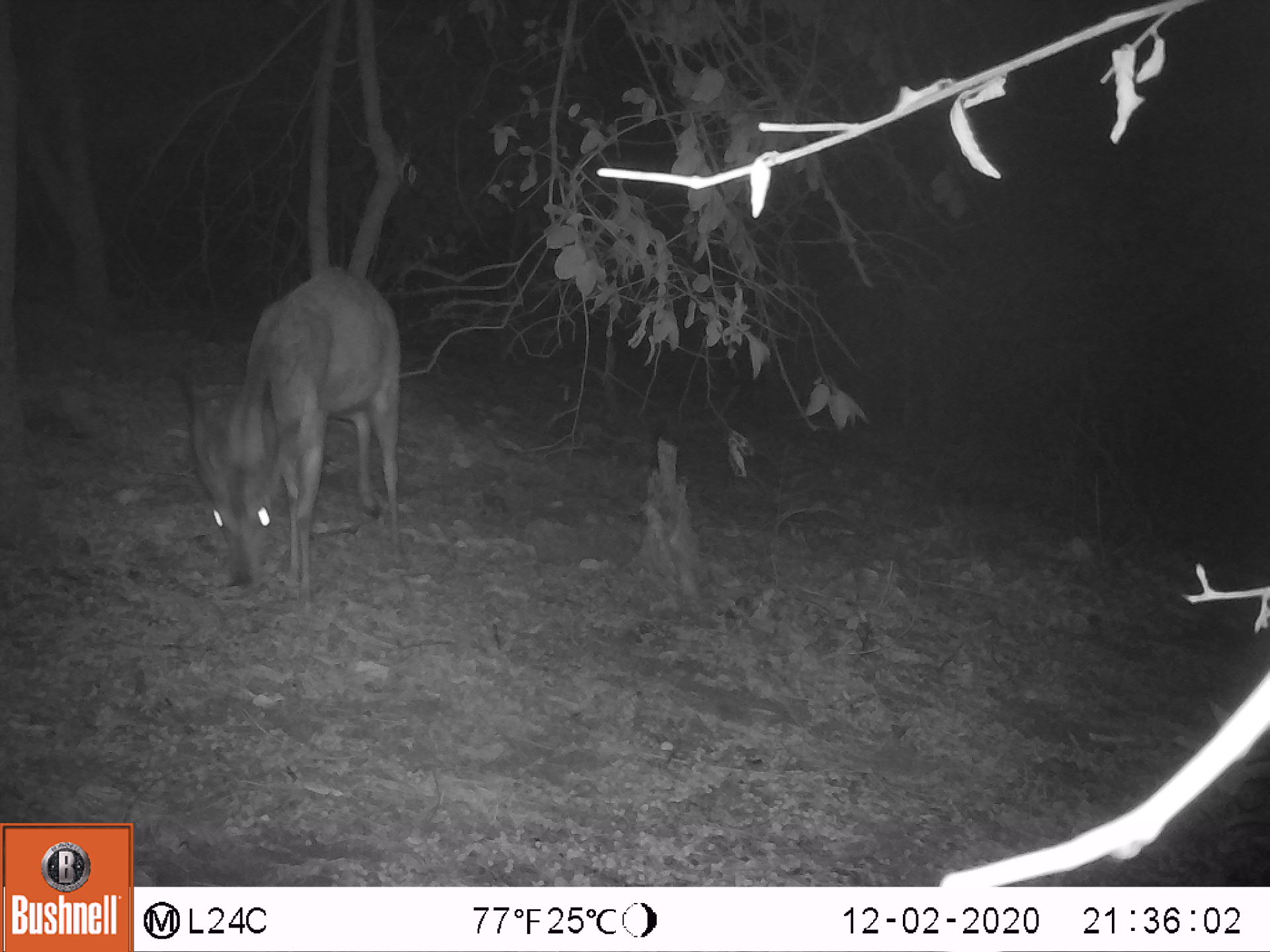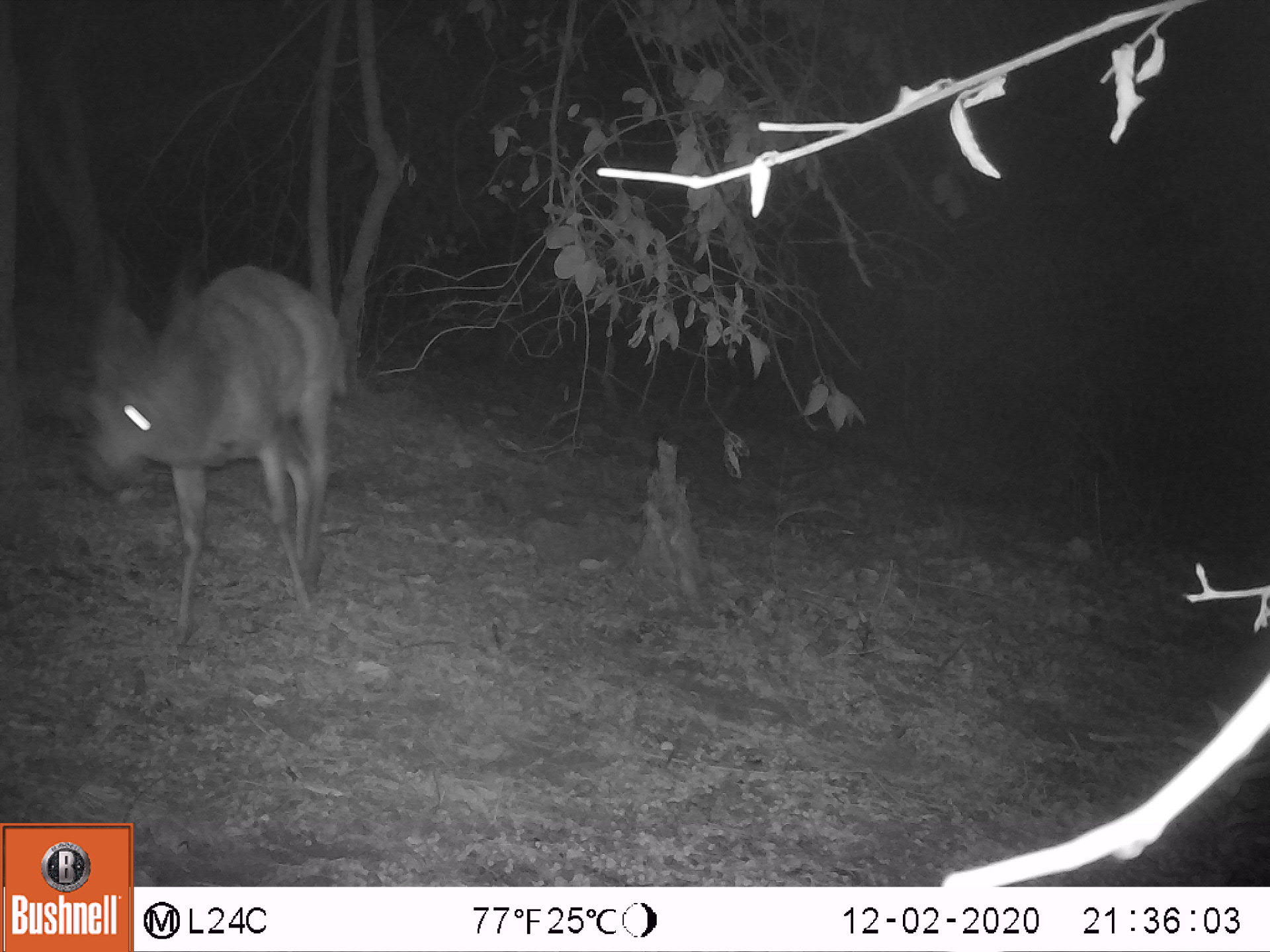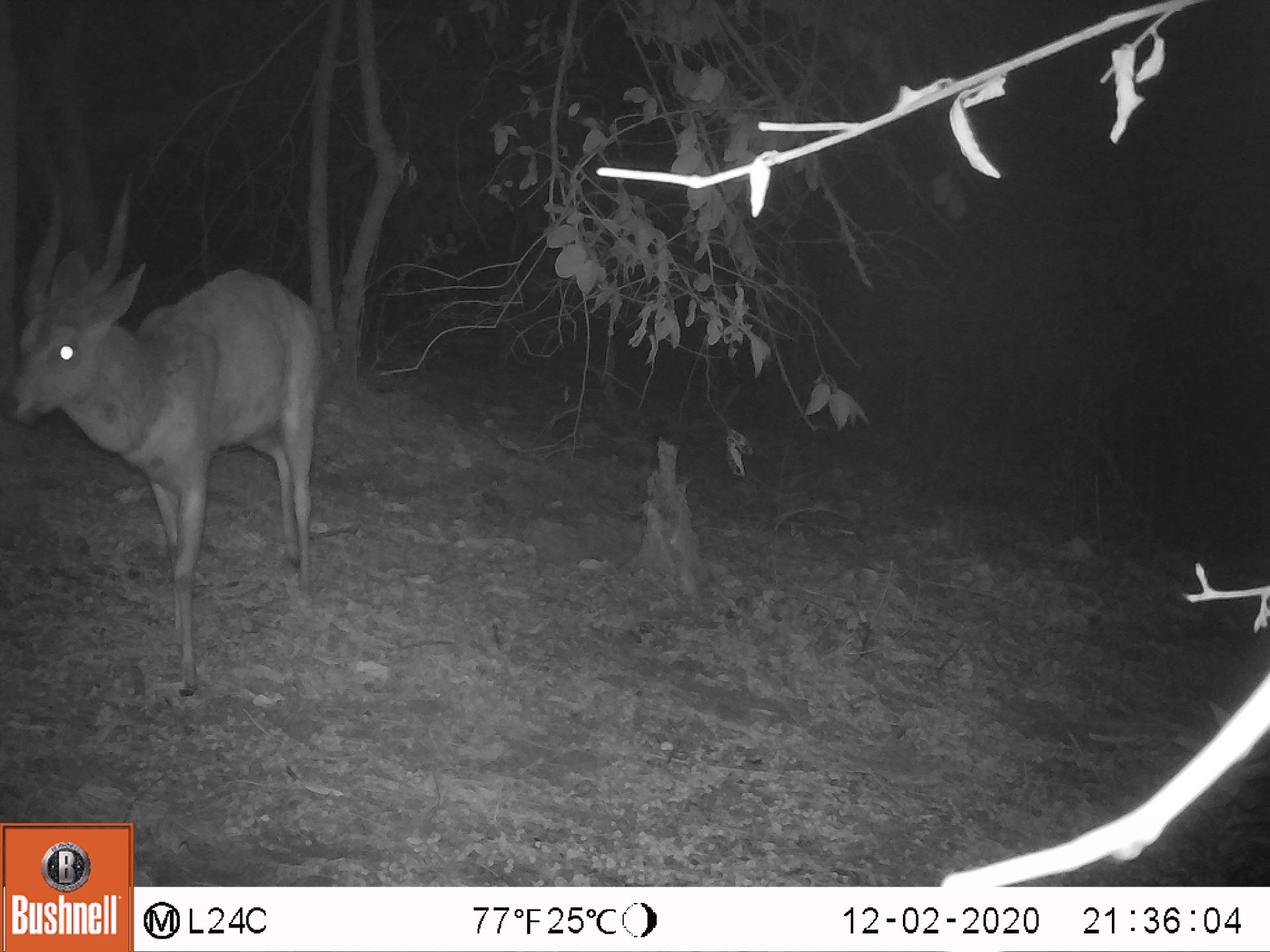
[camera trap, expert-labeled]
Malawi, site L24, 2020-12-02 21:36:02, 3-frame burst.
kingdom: Animalia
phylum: Chordata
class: Mammalia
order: Artiodactyla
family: Bovidae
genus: Tragelaphus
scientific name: Tragelaphus sylvaticus sylvaticus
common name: cape bushbuck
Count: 1.